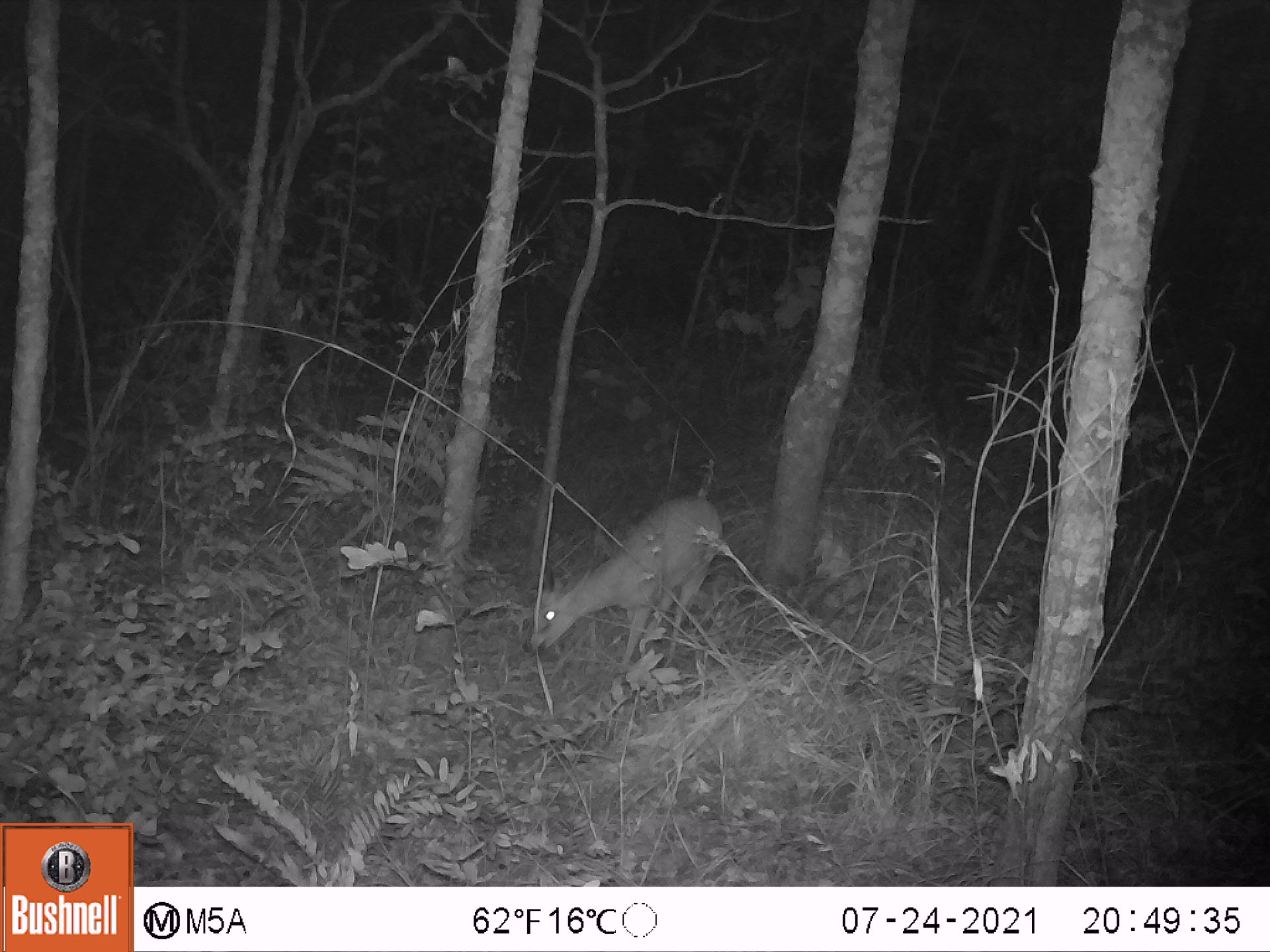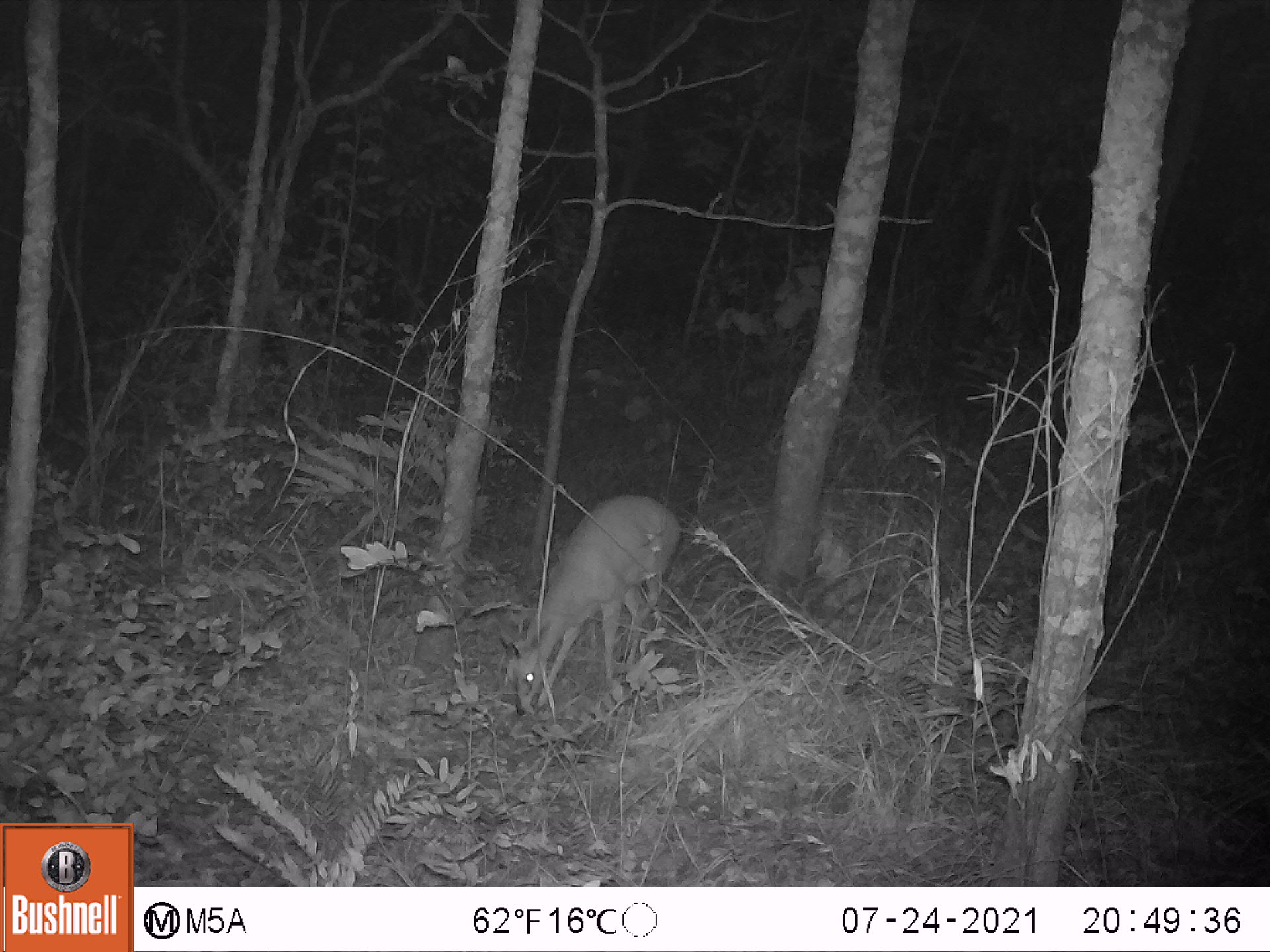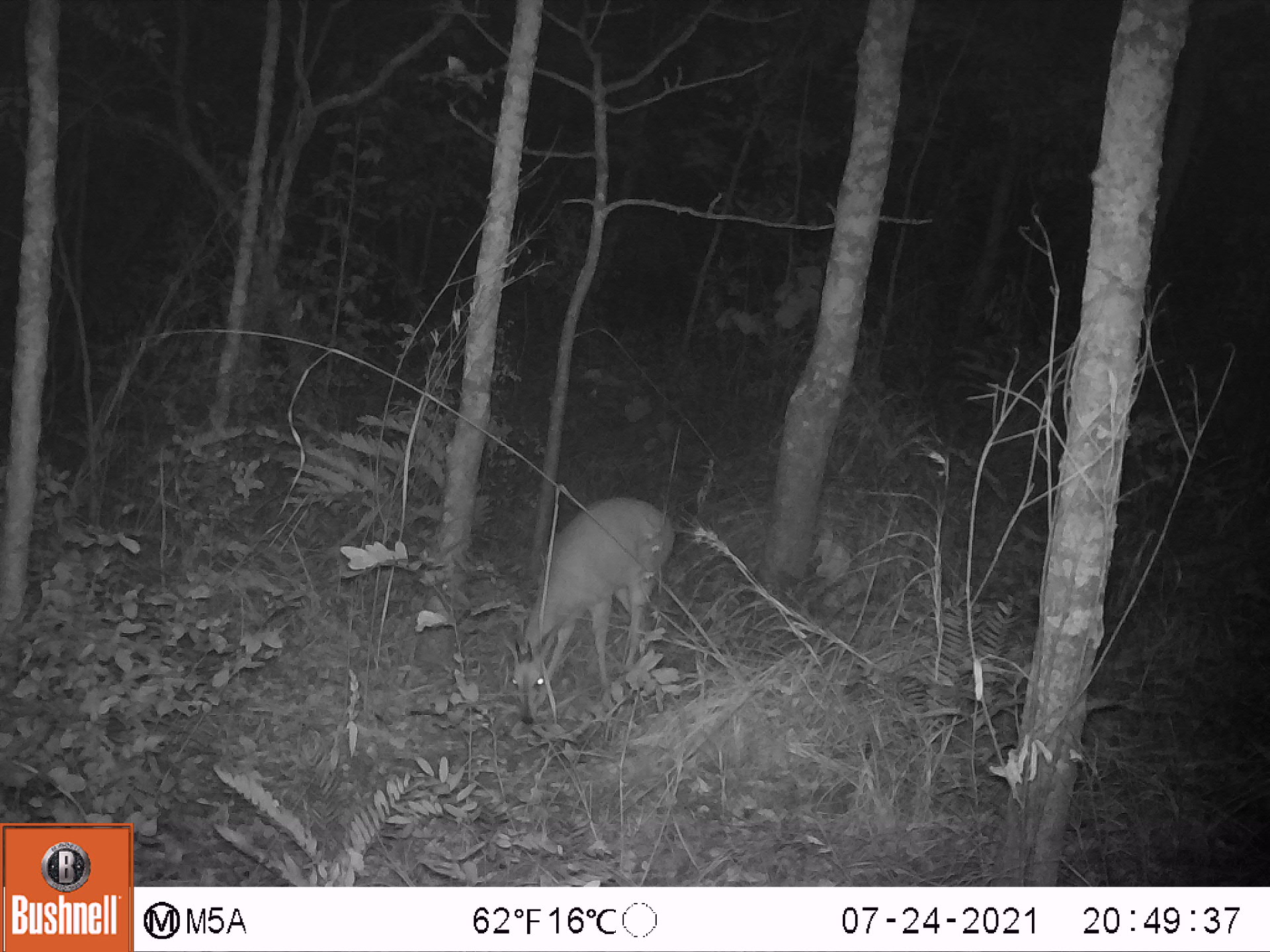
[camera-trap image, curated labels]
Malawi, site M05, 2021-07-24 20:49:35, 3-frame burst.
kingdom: Animalia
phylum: Chordata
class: Mammalia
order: Artiodactyla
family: Bovidae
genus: Sylvicapra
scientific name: Sylvicapra grimmia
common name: common duiker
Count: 1.